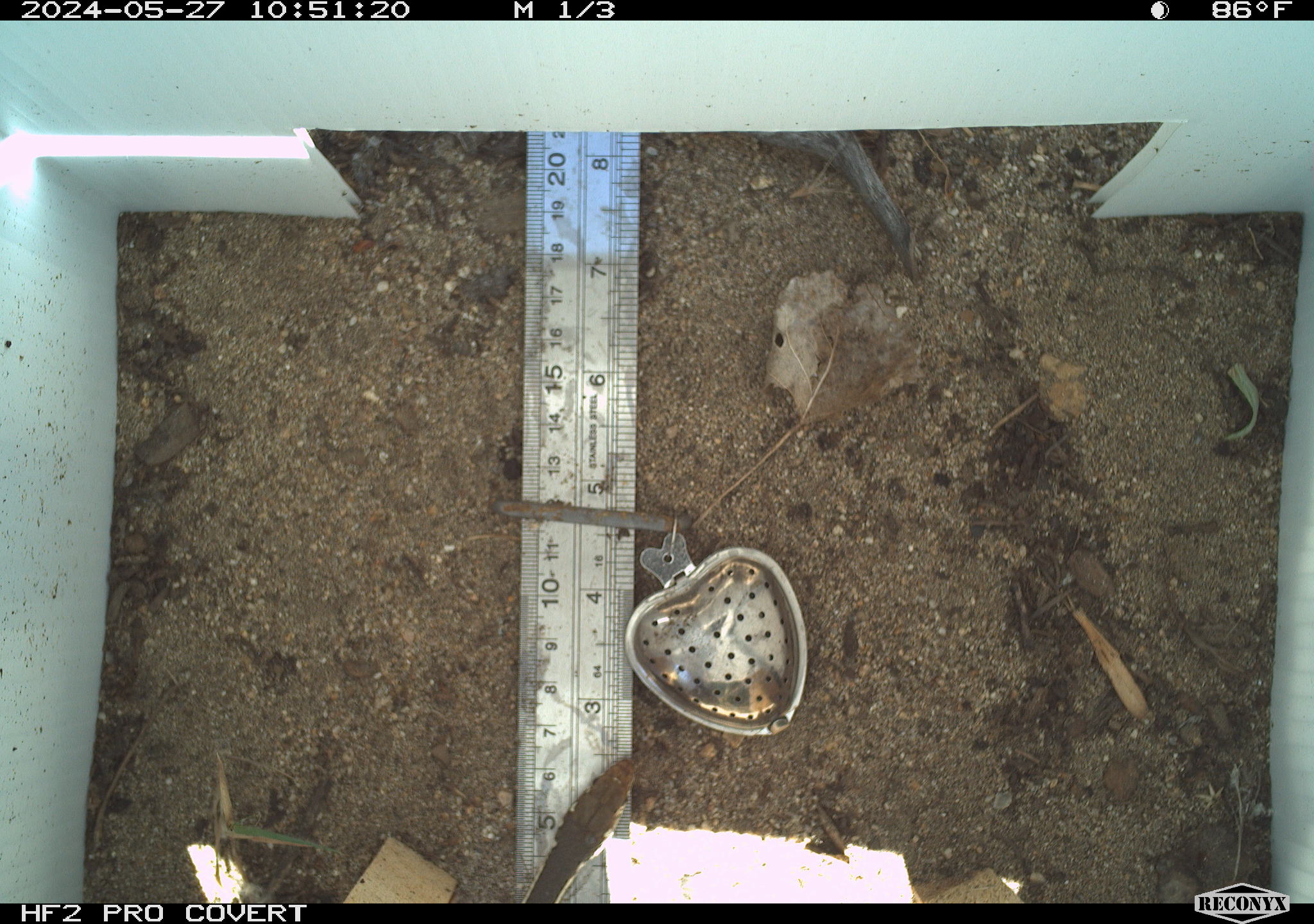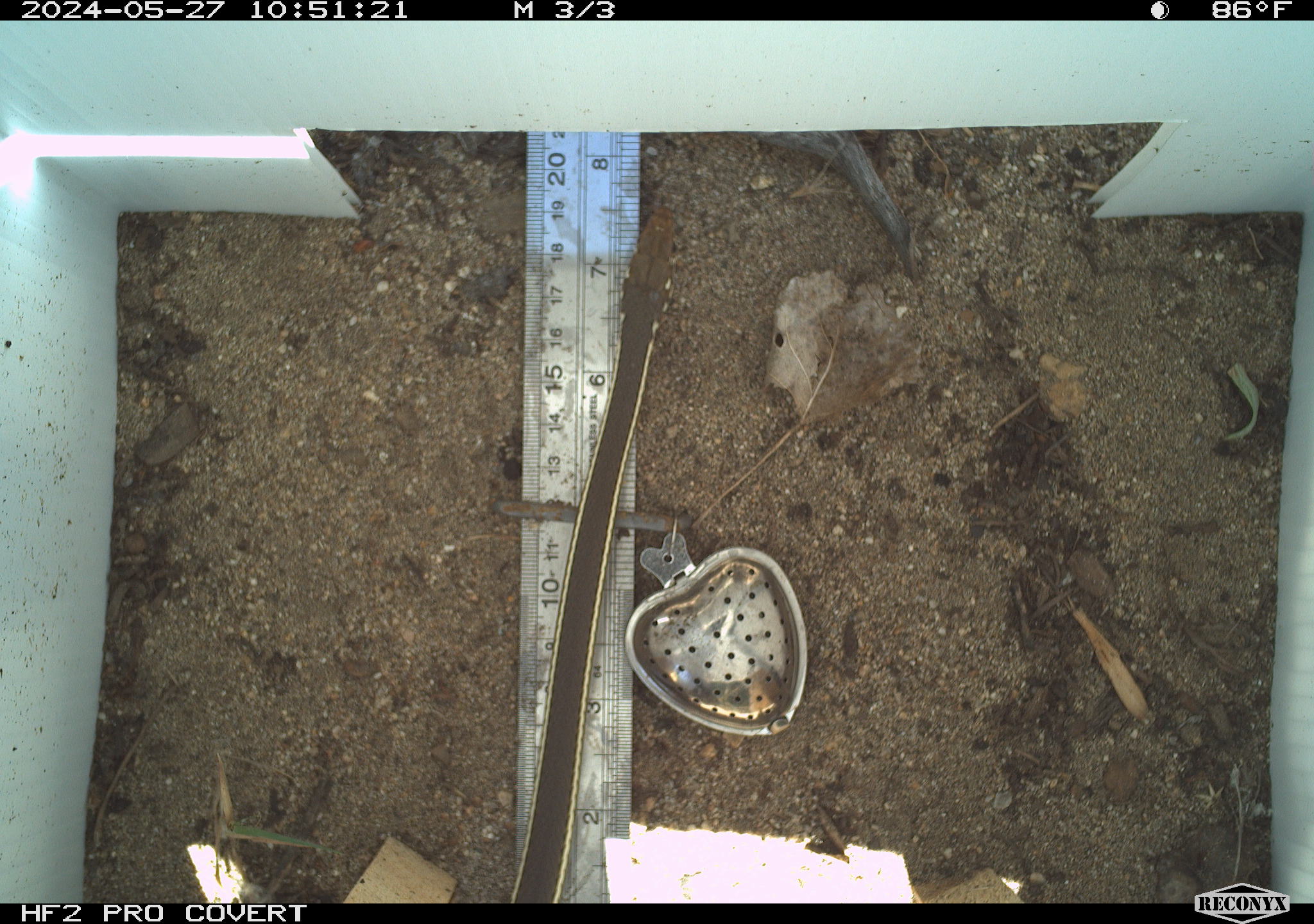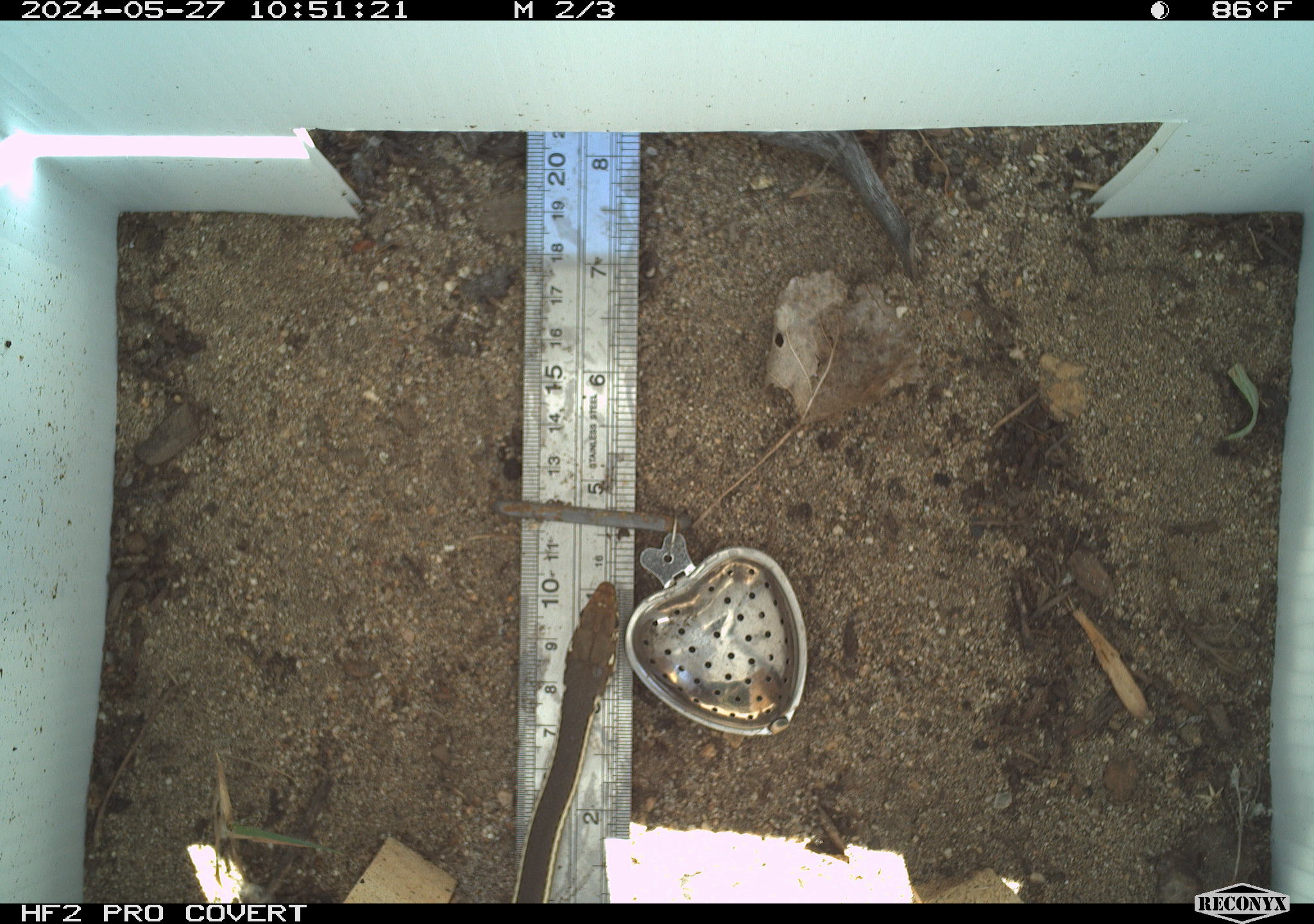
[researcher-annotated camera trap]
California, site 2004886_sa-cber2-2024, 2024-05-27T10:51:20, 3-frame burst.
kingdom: Animalia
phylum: Chordata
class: Reptilia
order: Squamata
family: Colubridae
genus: Masticophis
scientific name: Masticophis lateralis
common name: striped racer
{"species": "striped racer (Masticophis lateralis)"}